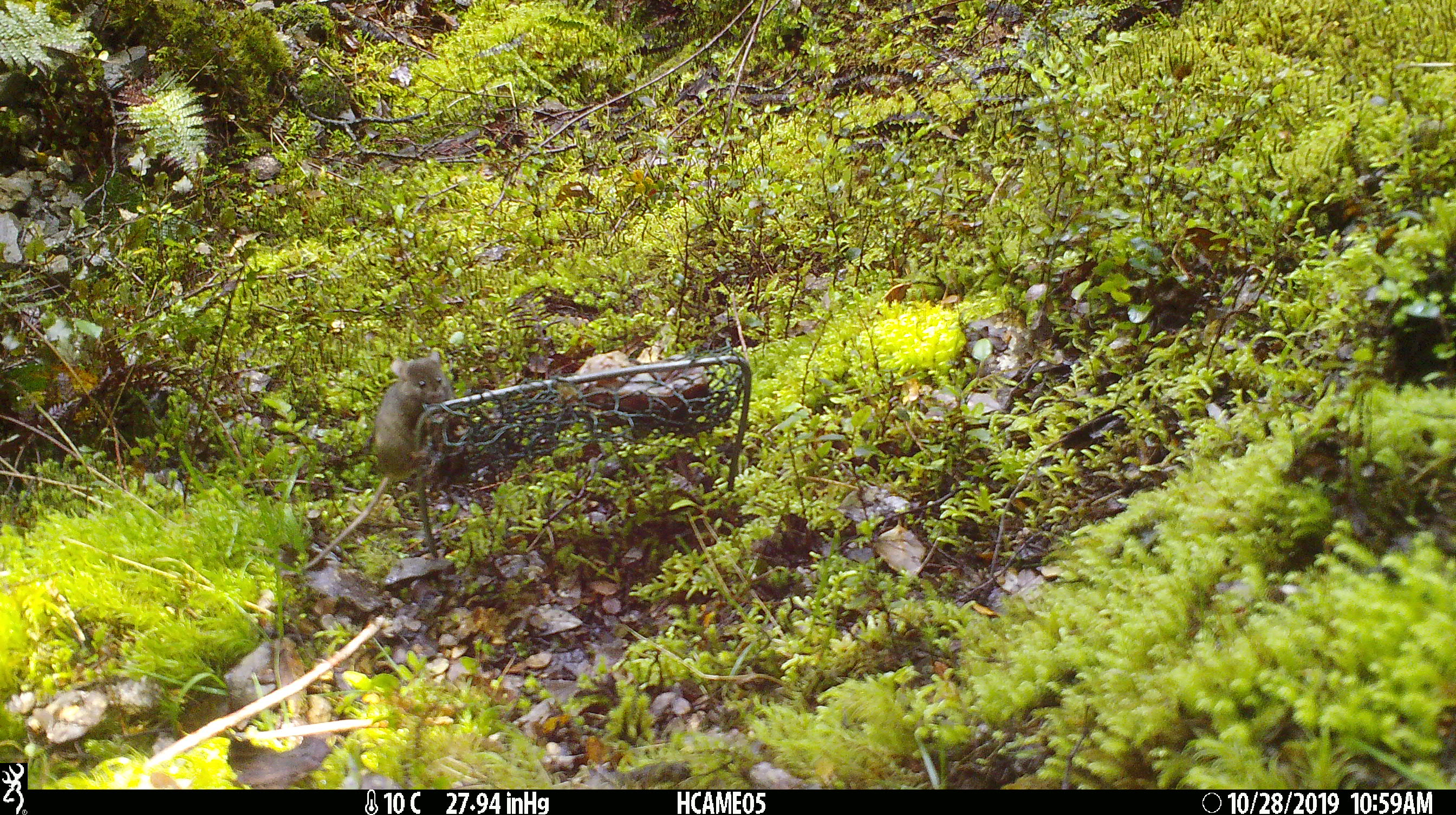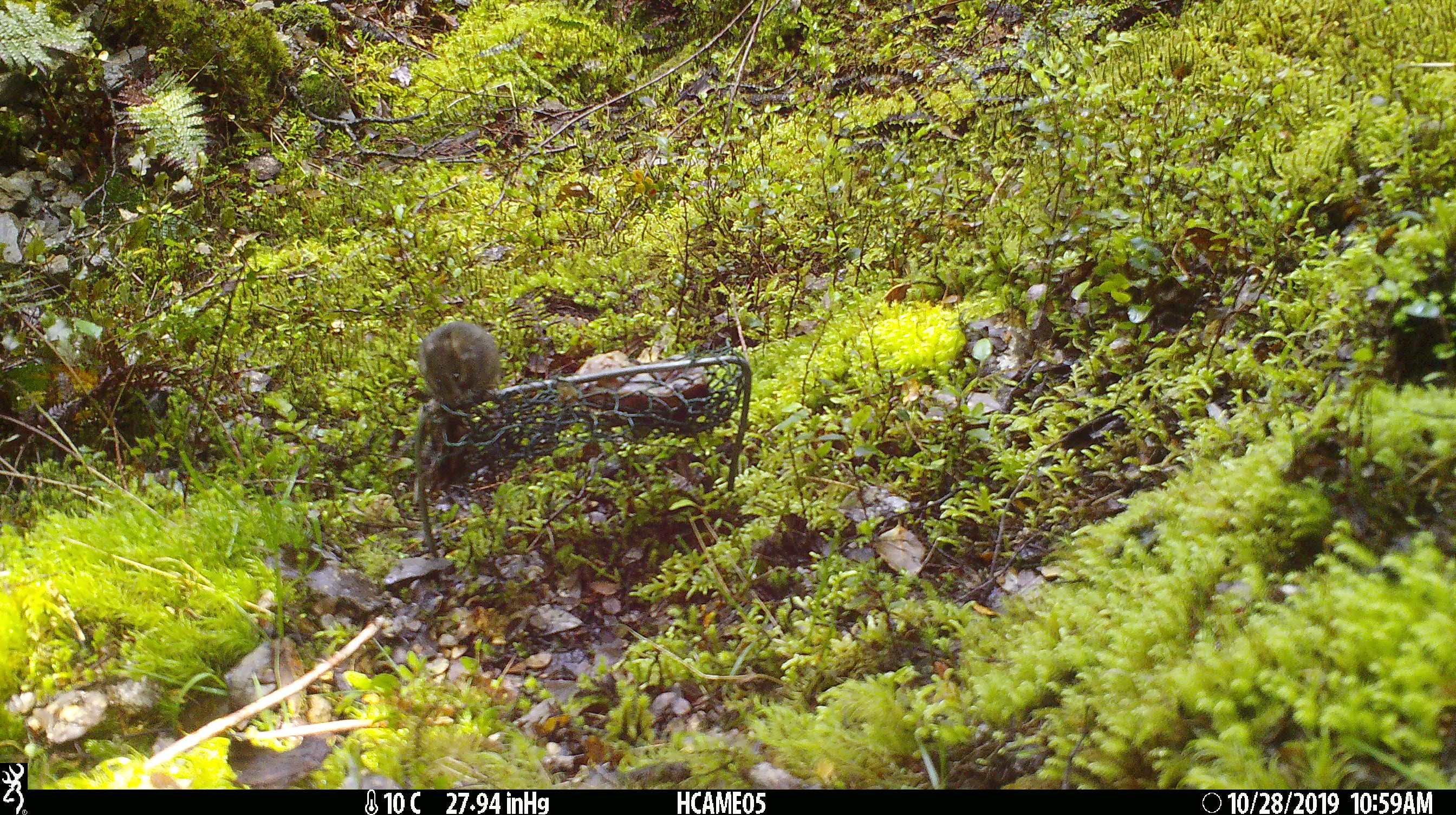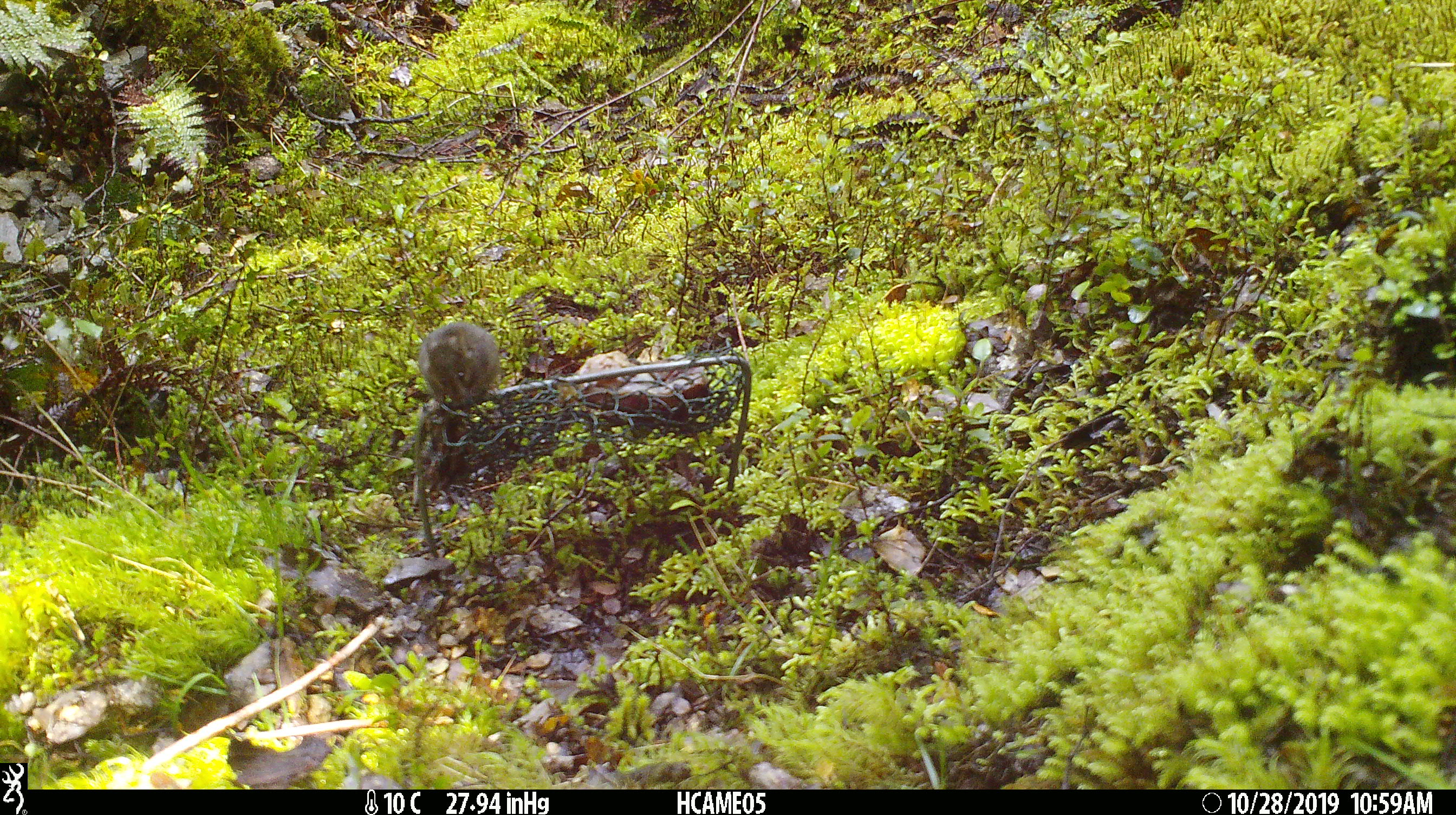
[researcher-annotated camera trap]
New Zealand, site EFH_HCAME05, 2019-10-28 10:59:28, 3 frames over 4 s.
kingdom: Animalia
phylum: Chordata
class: Mammalia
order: Rodentia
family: Muridae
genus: Mus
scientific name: Mus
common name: mouse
Mouse (Mus).